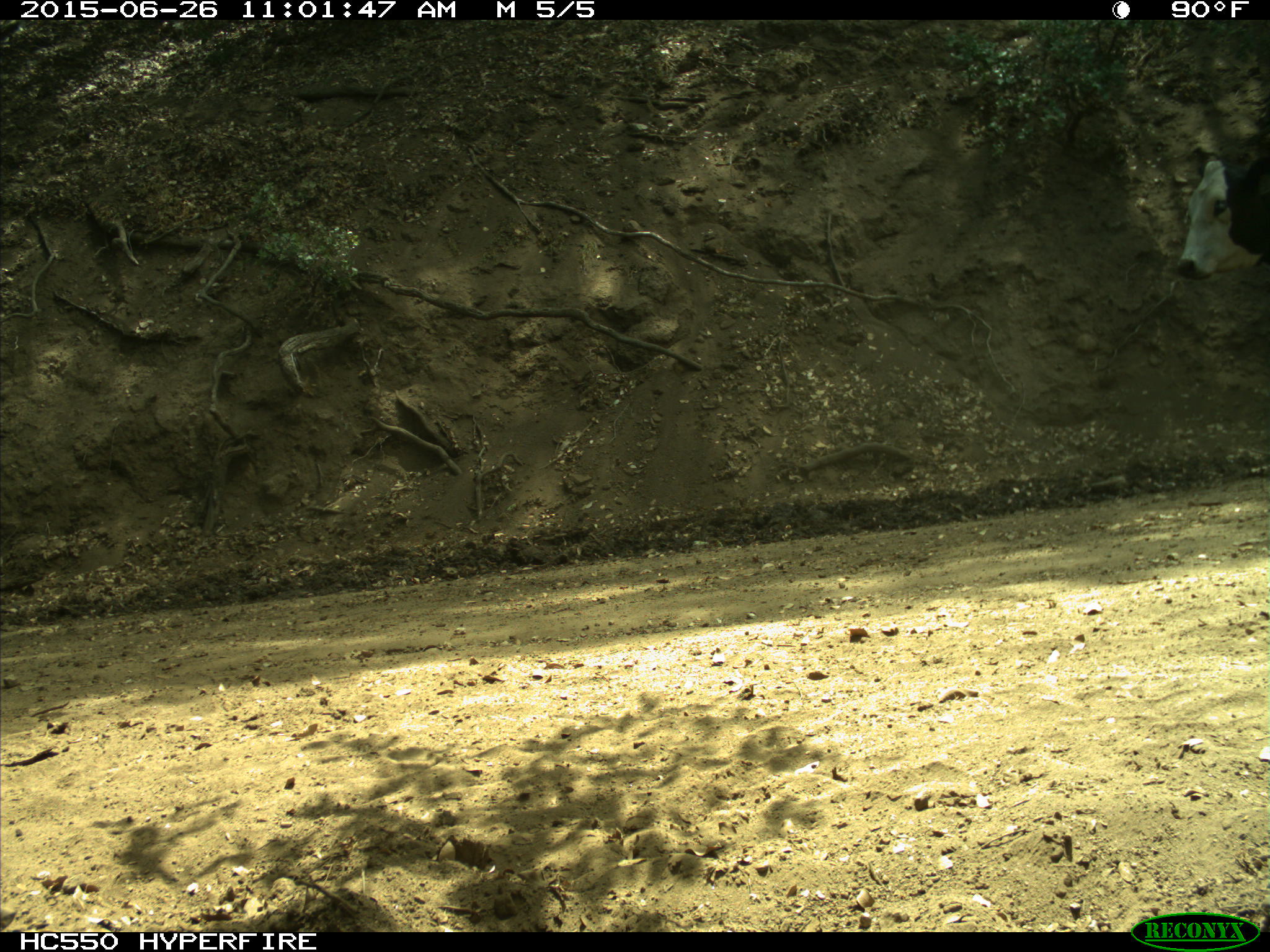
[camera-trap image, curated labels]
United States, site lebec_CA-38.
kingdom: Animalia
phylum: Chordata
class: Mammalia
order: Artiodactyla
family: Bovidae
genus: Bos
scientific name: Bos taurus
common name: domestic cow